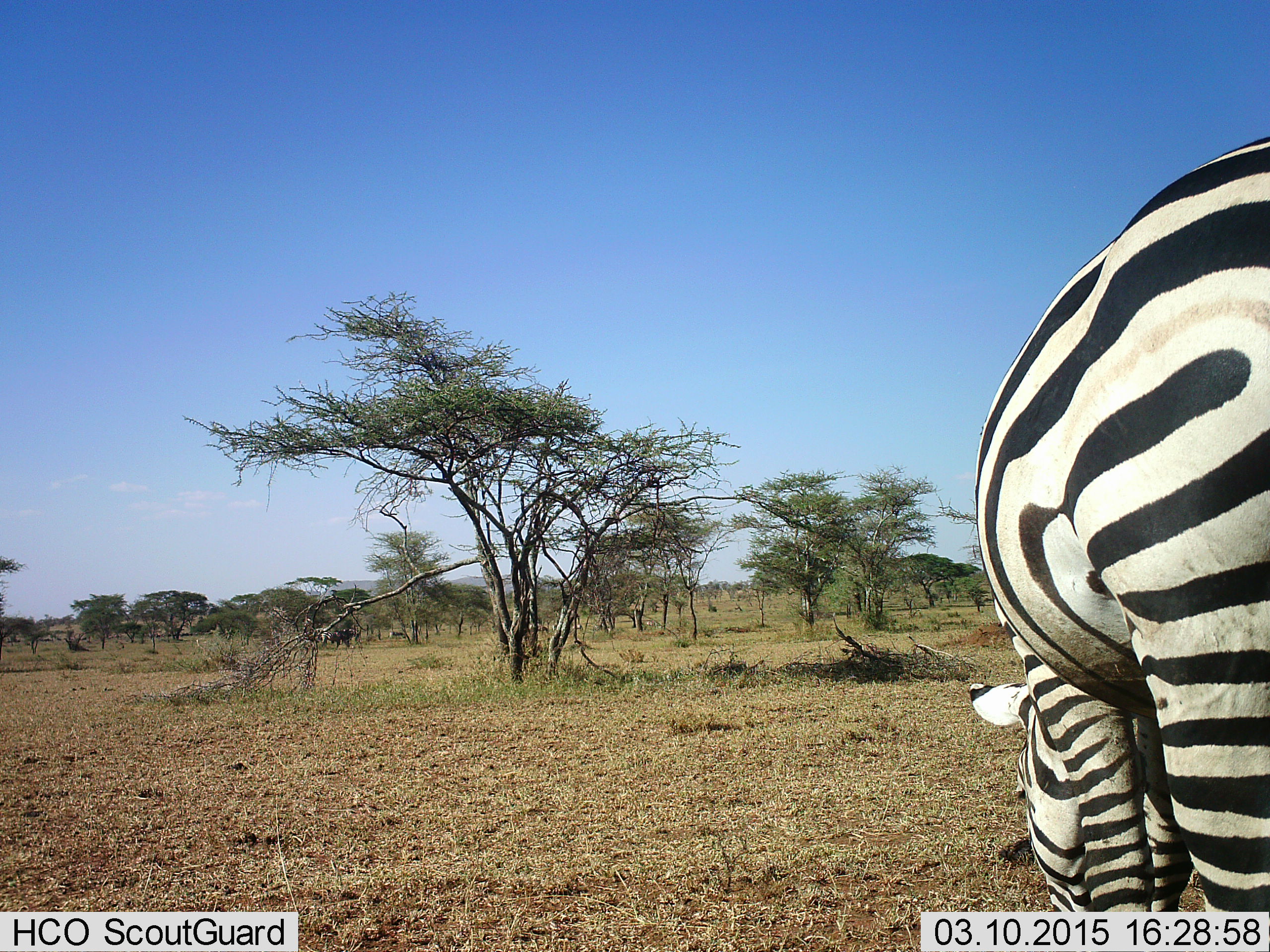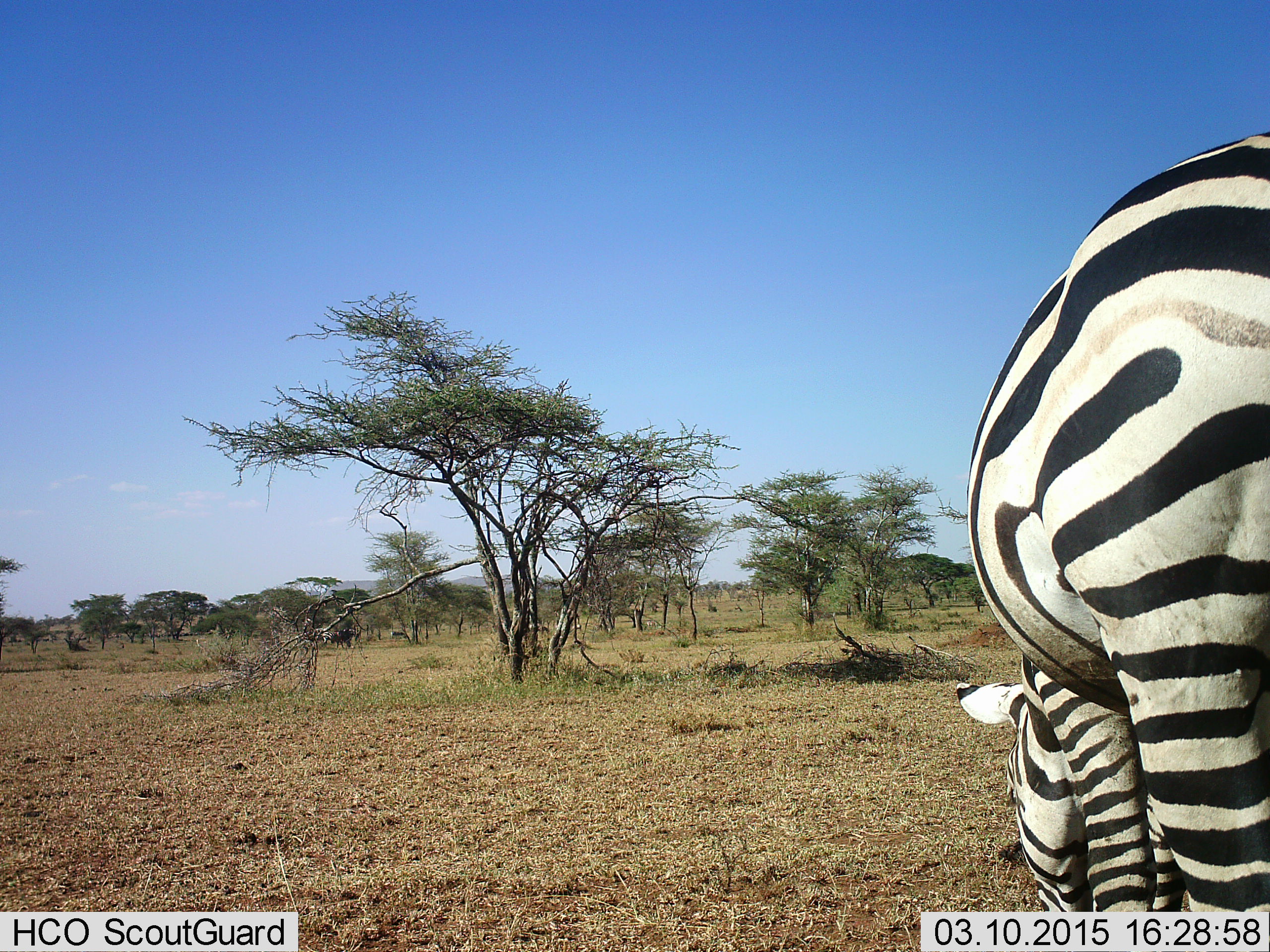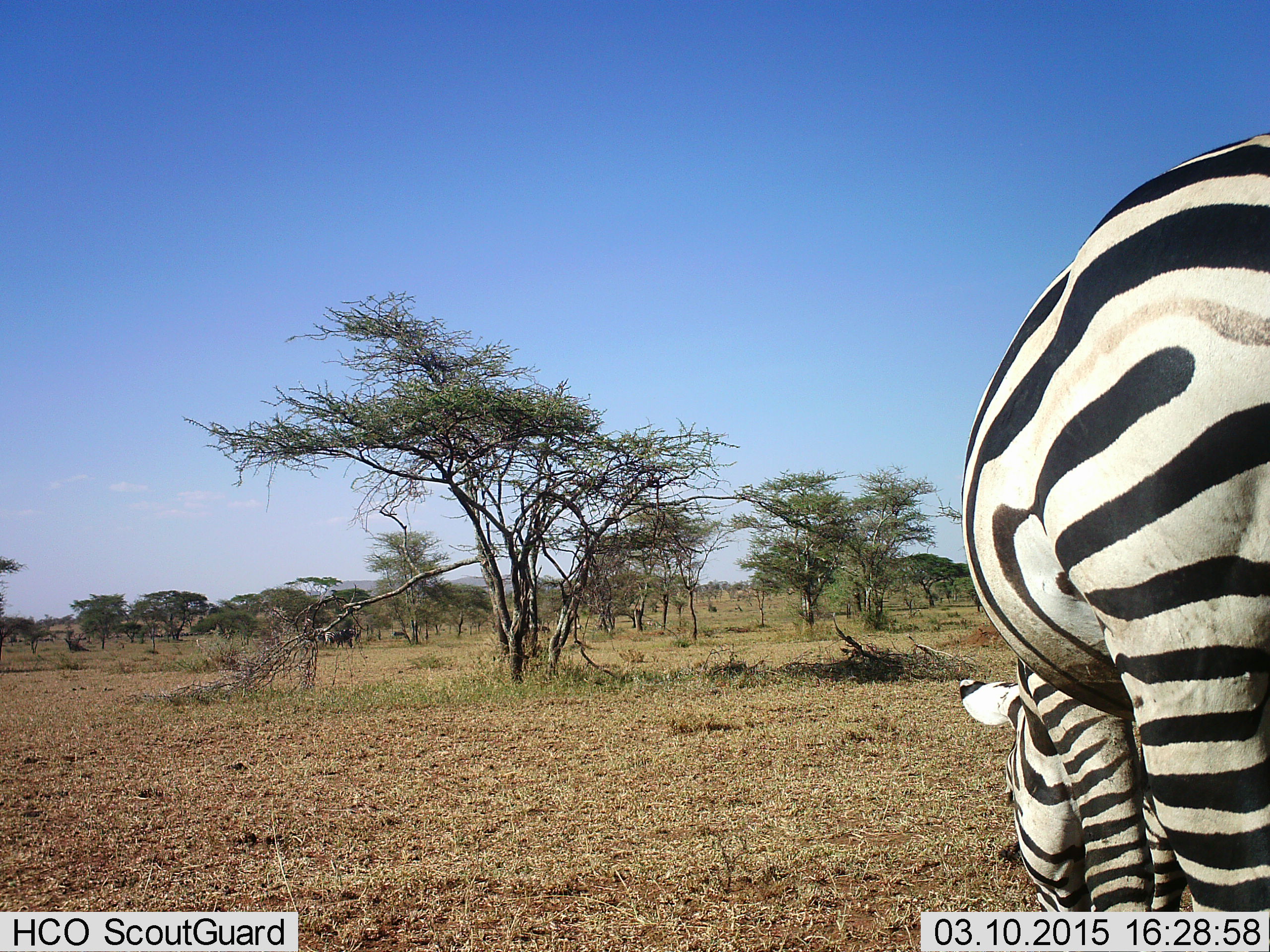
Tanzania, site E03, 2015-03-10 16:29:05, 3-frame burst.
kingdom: Animalia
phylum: Chordata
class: Mammalia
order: Perissodactyla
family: Equidae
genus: Equus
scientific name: Equus quagga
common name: plains zebra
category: zebra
Zebra (plains zebra) (Equus quagga), count 1. Behavior (volunteer vote fractions): standing 50%, resting 0%, moving 0%, interacting 0%. Young present (vote fraction): 0%. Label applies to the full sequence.